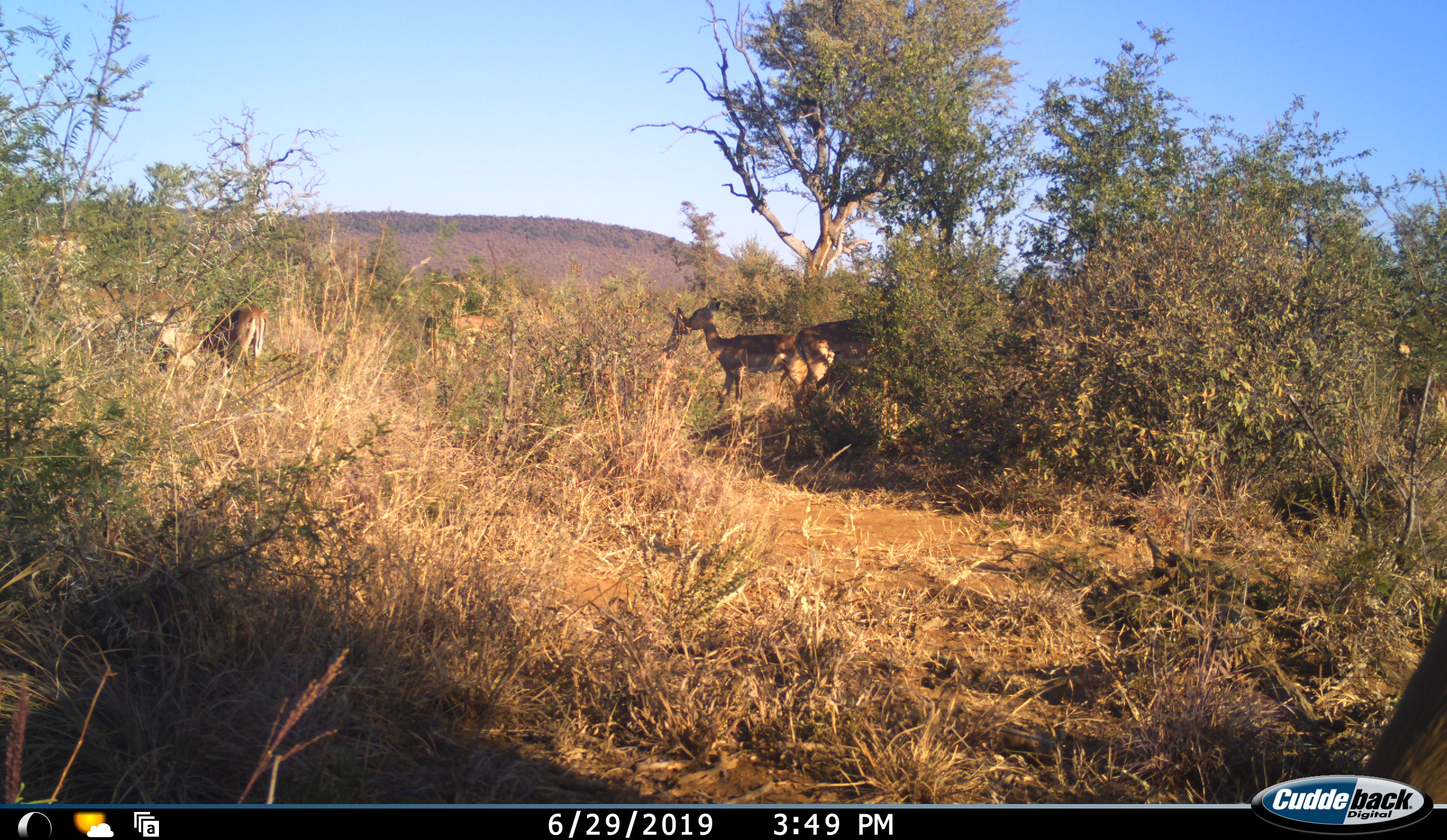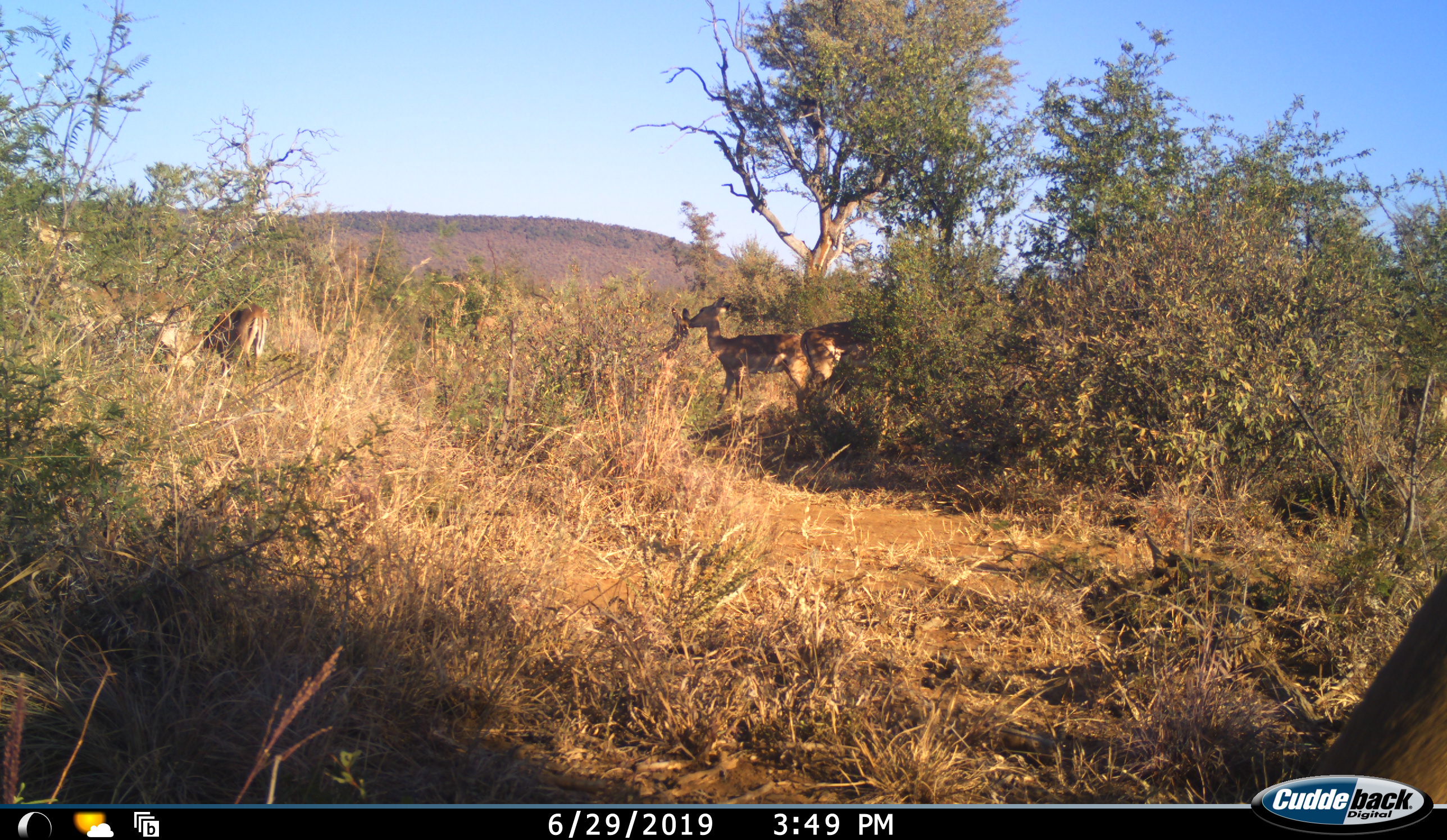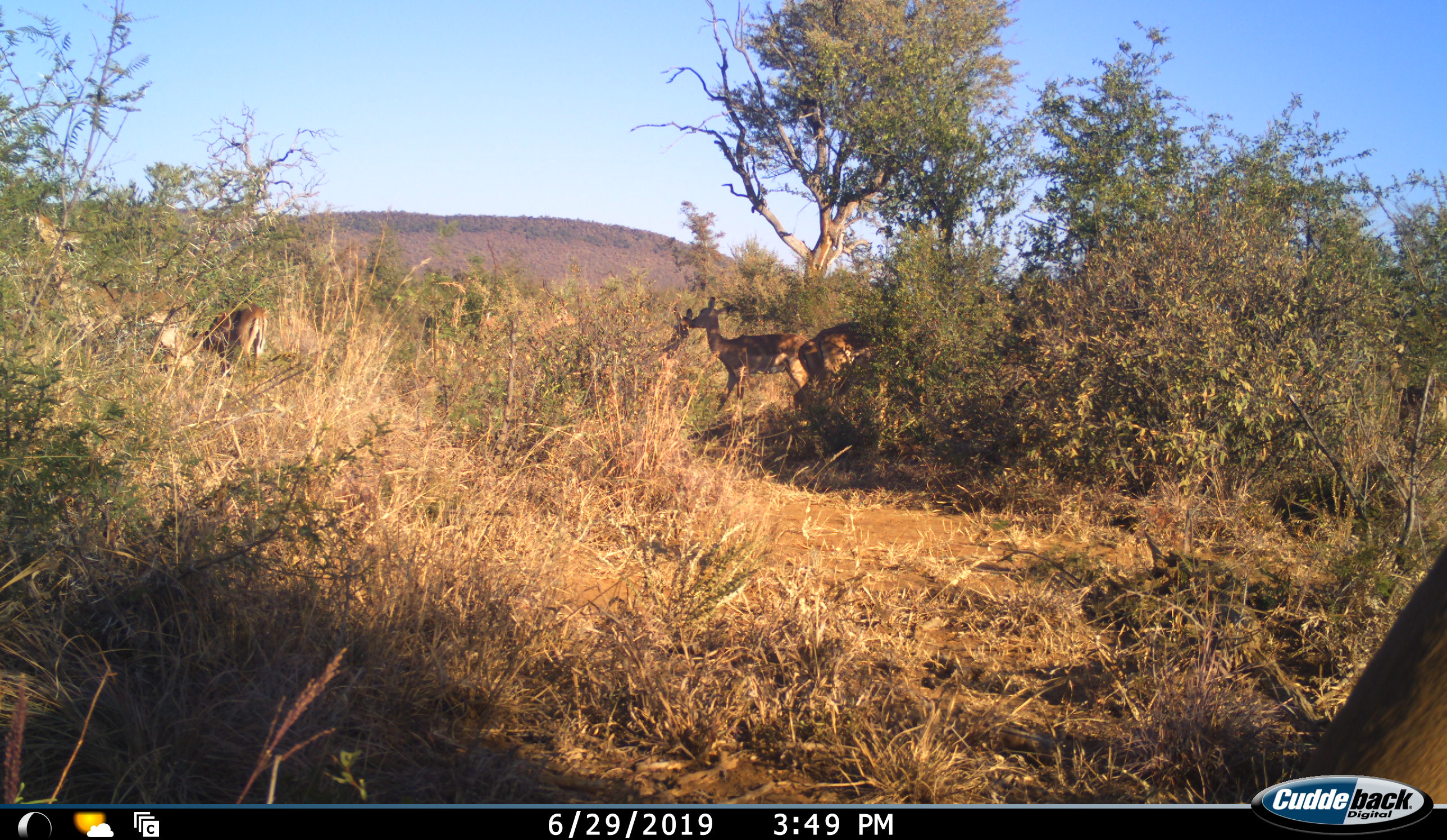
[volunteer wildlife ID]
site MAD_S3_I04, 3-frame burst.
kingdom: Animalia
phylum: Chordata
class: Mammalia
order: Artiodactyla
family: Bovidae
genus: Aepyceros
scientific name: Aepyceros melampus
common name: impala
Impala (Aepyceros melampus), count 6. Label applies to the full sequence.